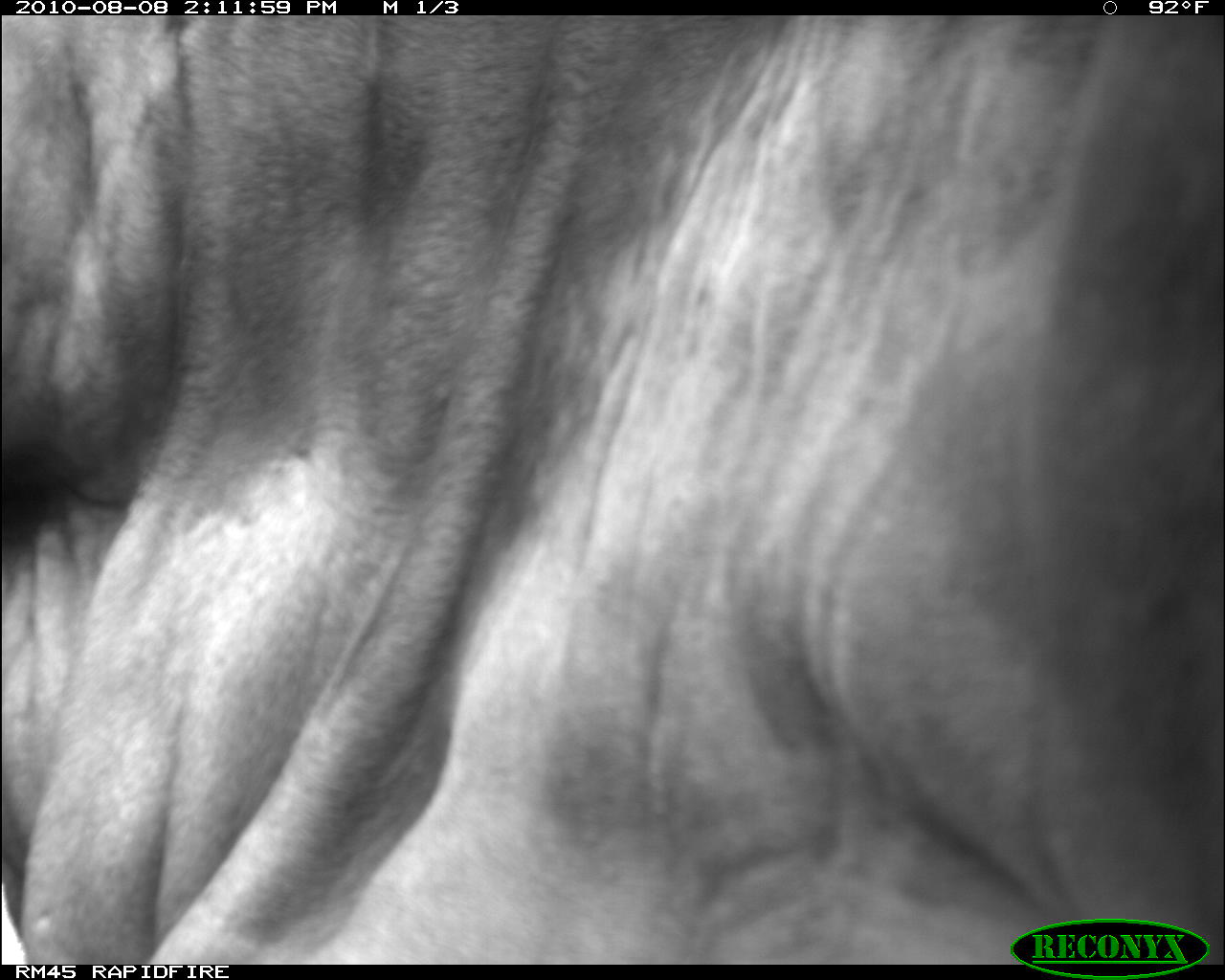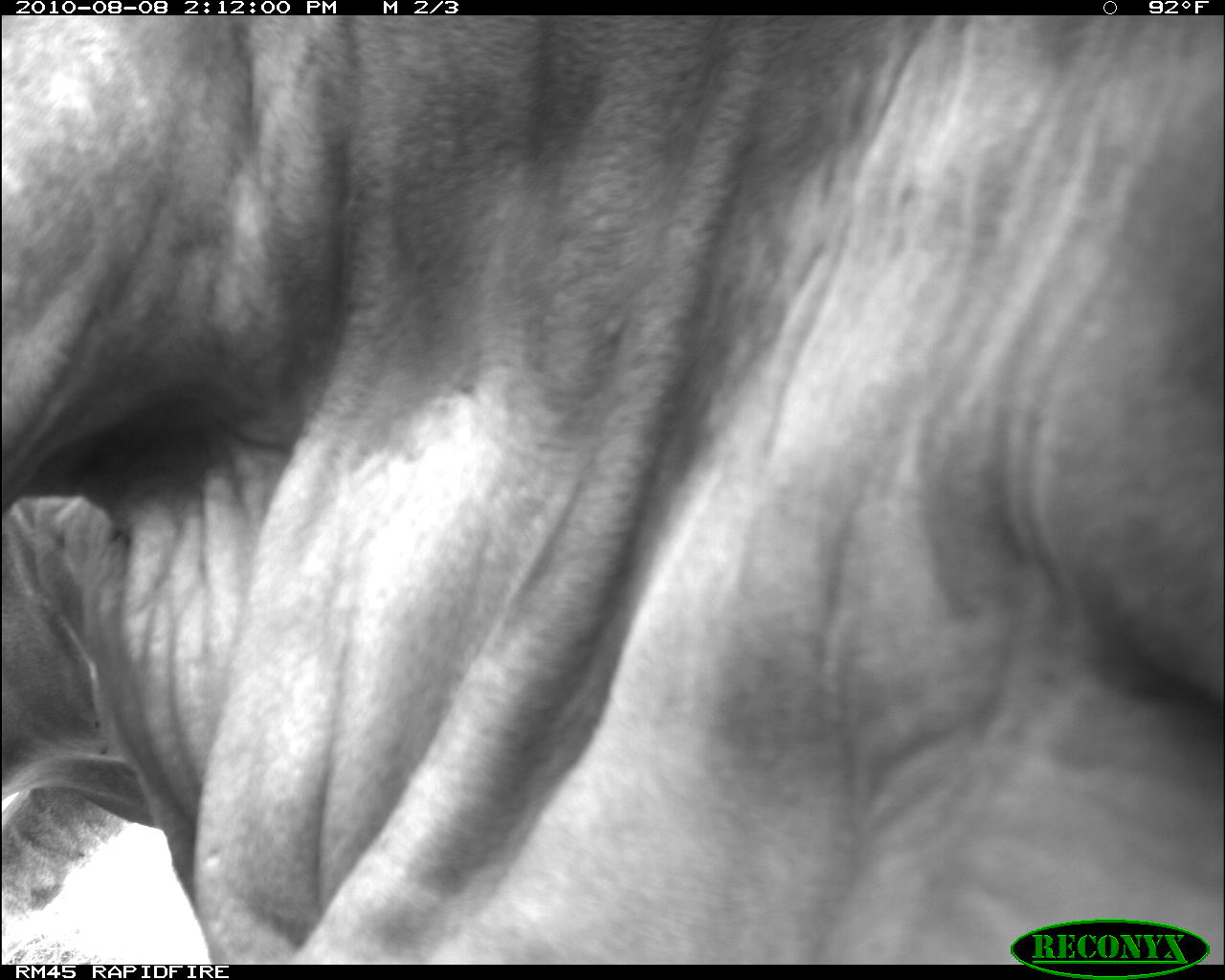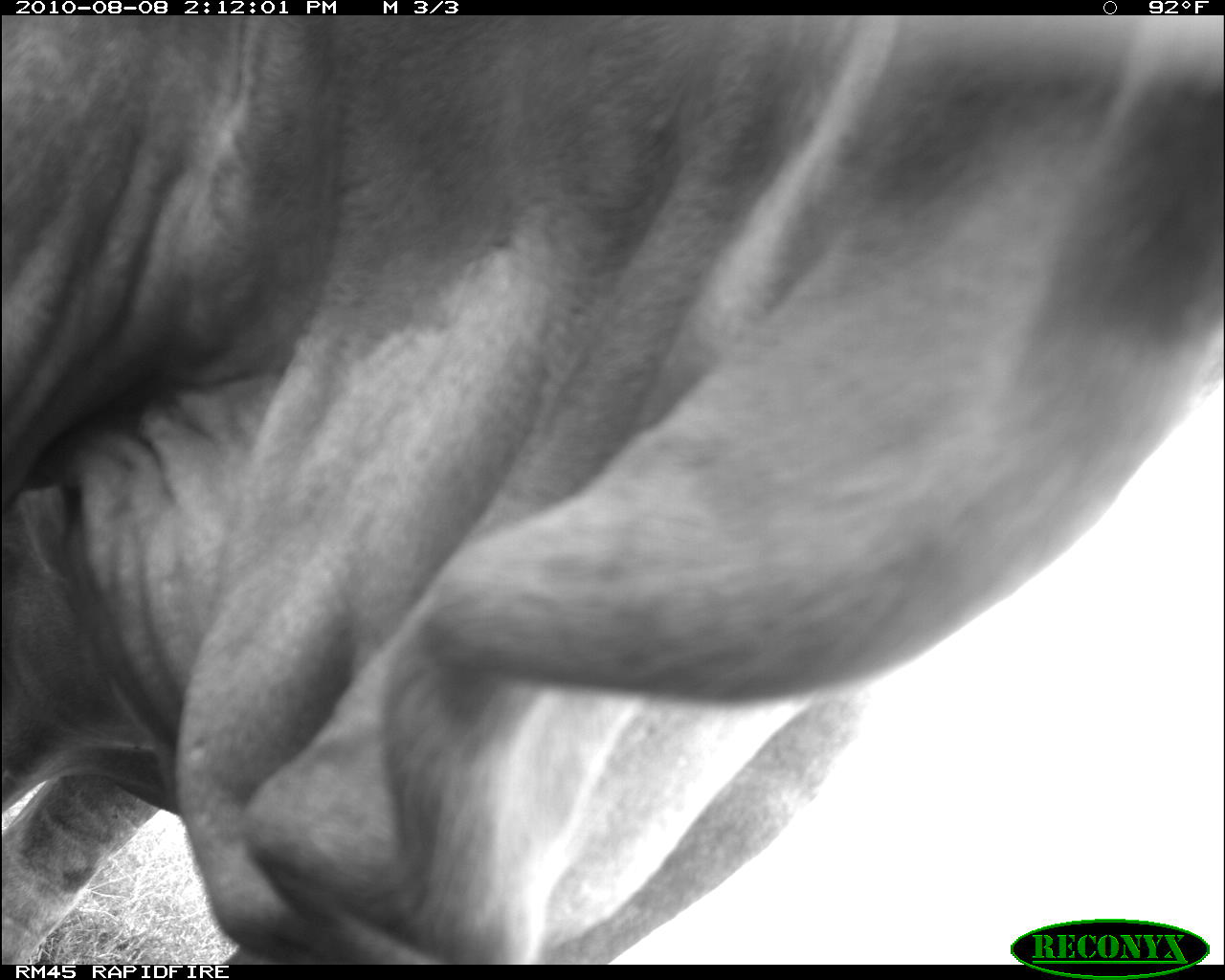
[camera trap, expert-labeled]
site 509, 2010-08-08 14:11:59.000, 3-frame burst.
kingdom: Animalia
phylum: Chordata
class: Mammalia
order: Artiodactyla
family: Bovidae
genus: Bos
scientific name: Bos taurus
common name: domestic cattle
Bos taurus (domestic cattle), count 1.